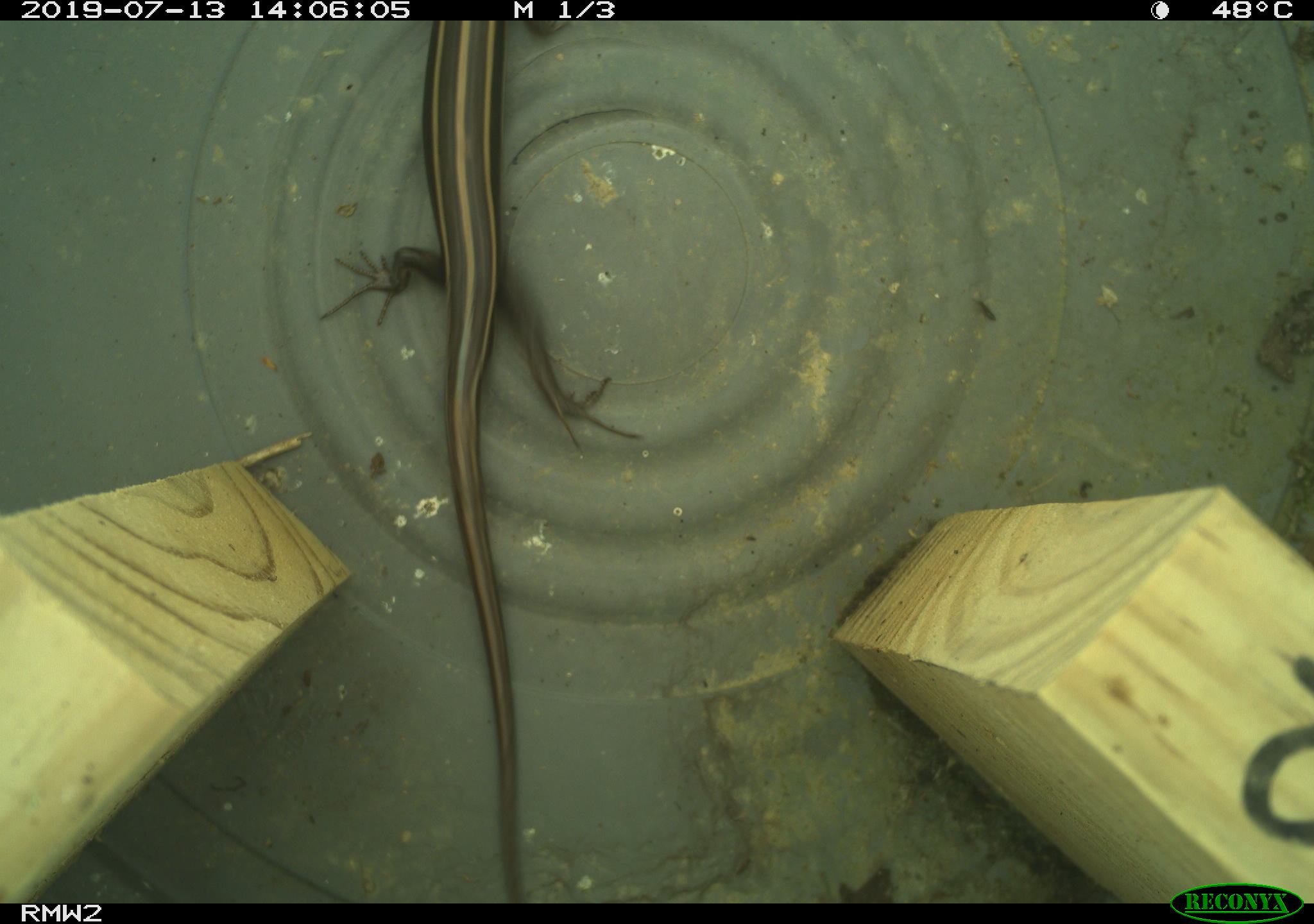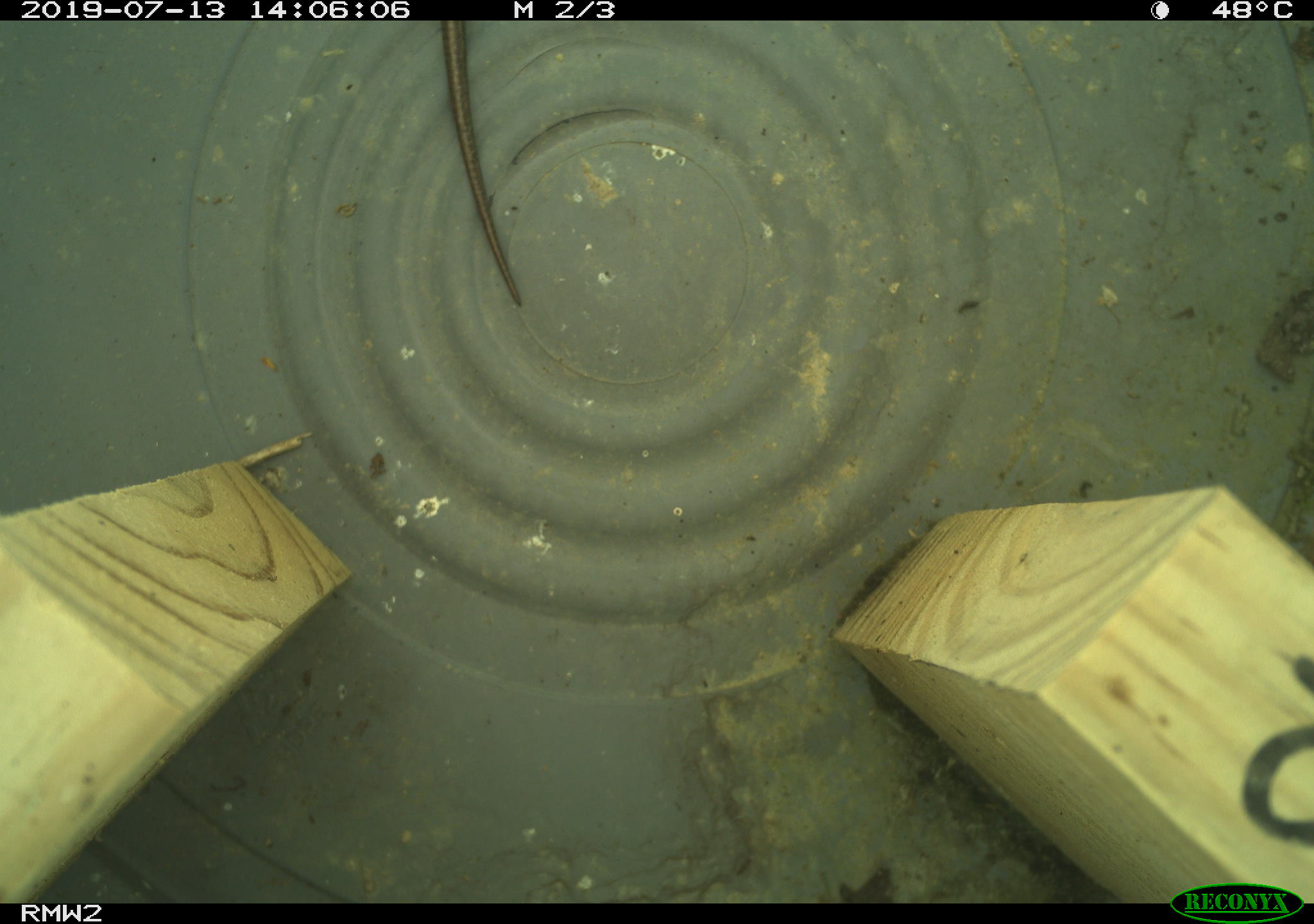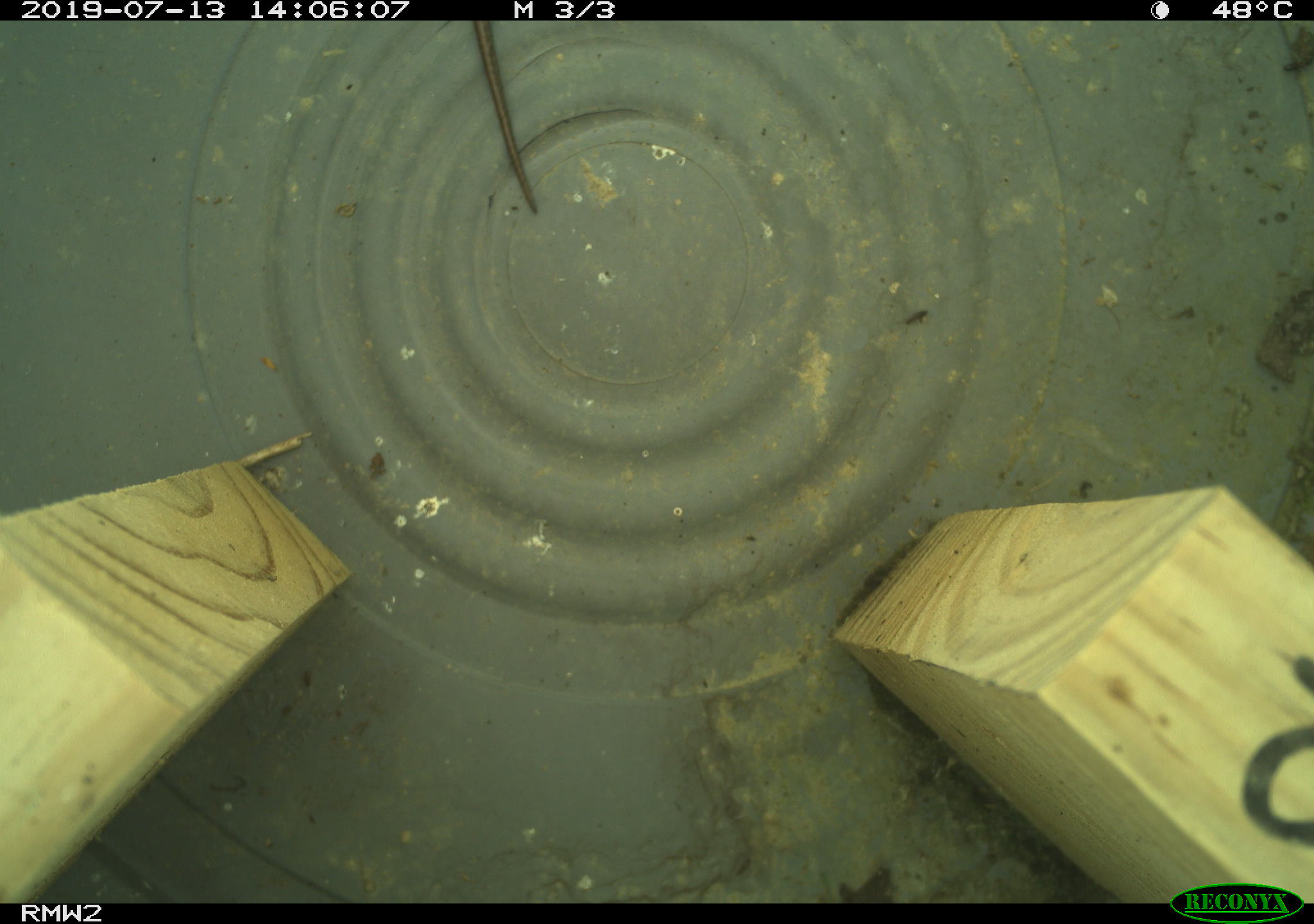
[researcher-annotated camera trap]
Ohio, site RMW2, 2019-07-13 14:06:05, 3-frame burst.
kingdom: Animalia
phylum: Chordata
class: Reptilia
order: Squamata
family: Scincidae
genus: Plestiodon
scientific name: Plestiodon fasciatus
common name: common five-lined skink